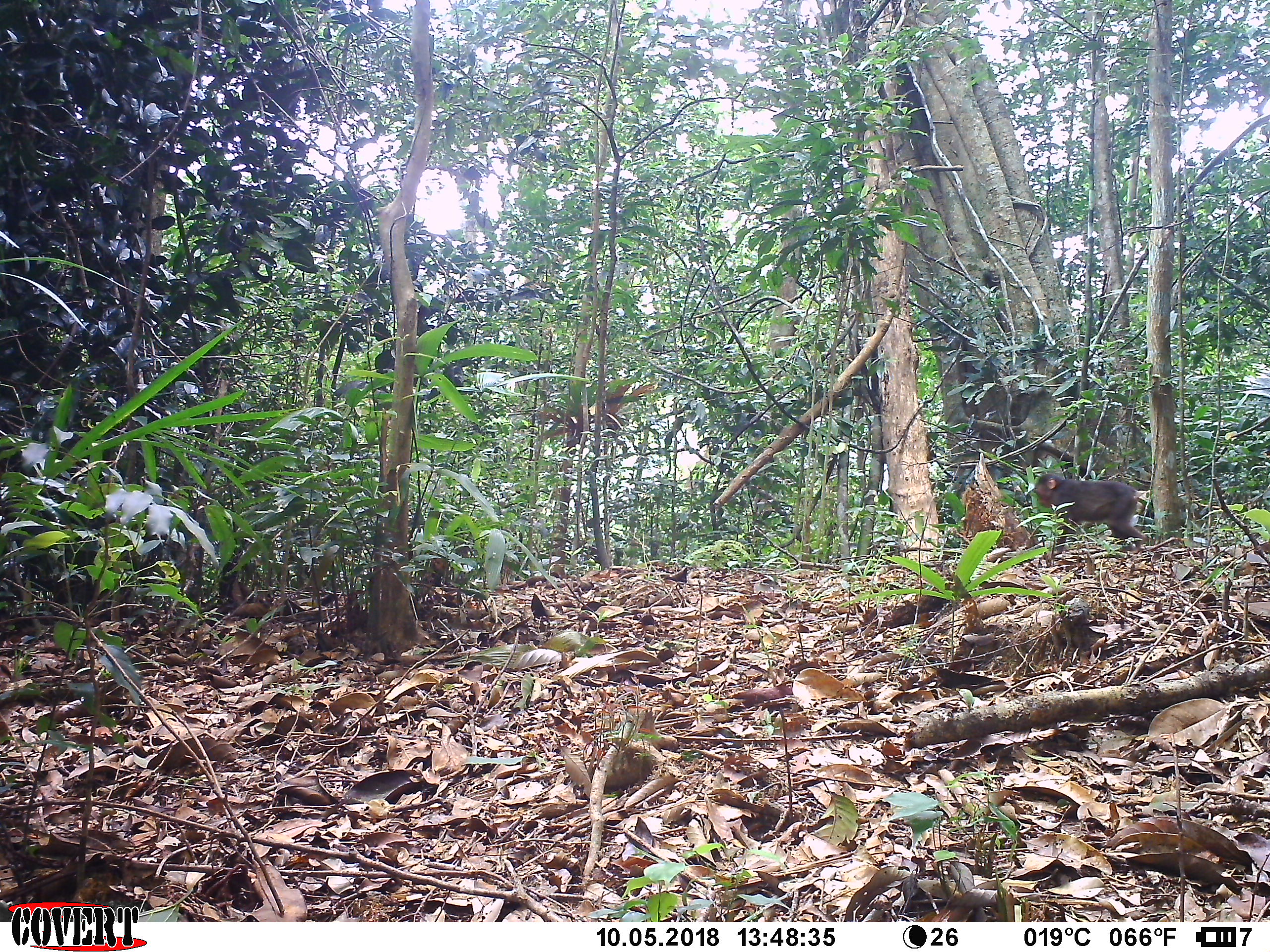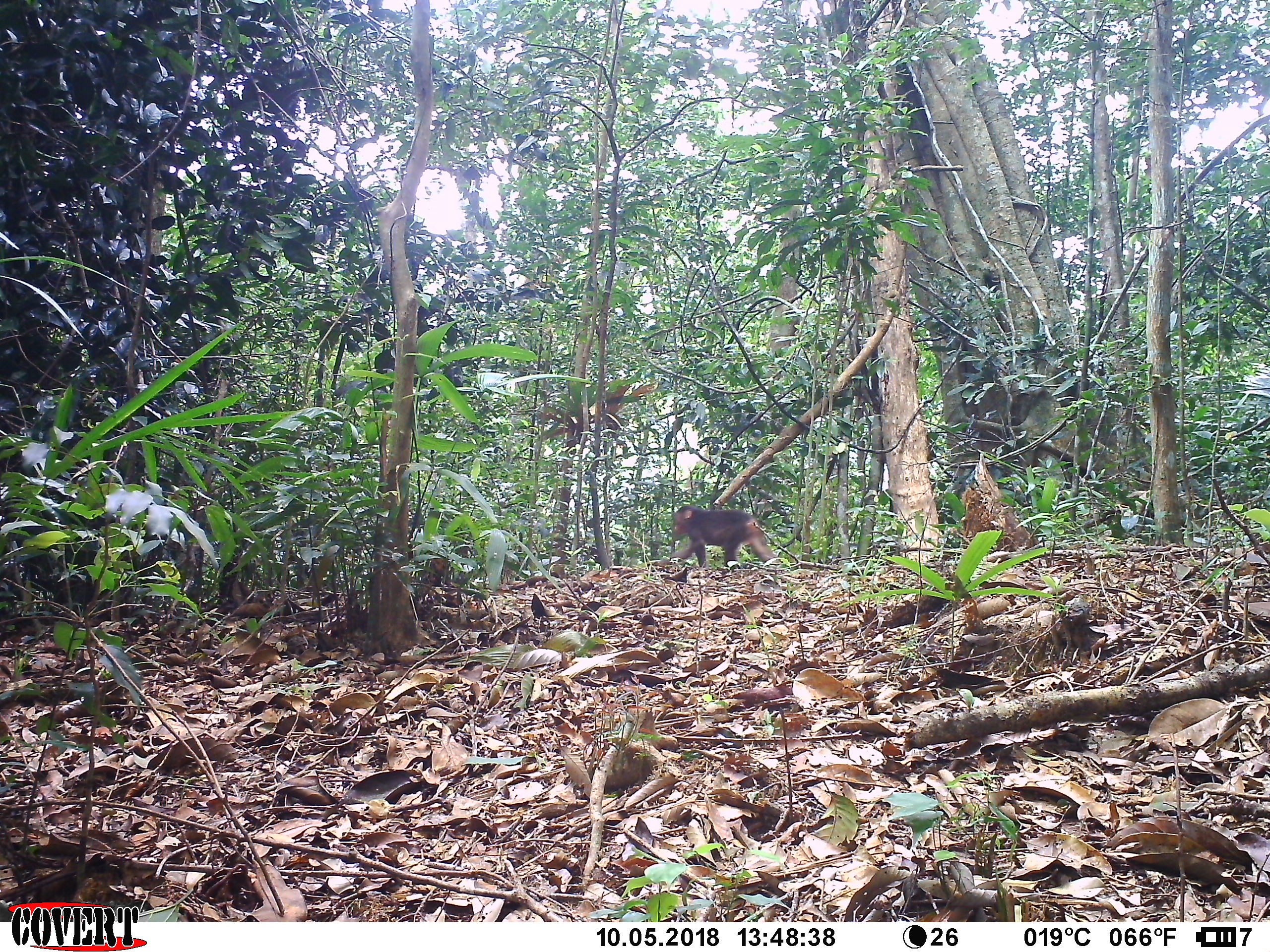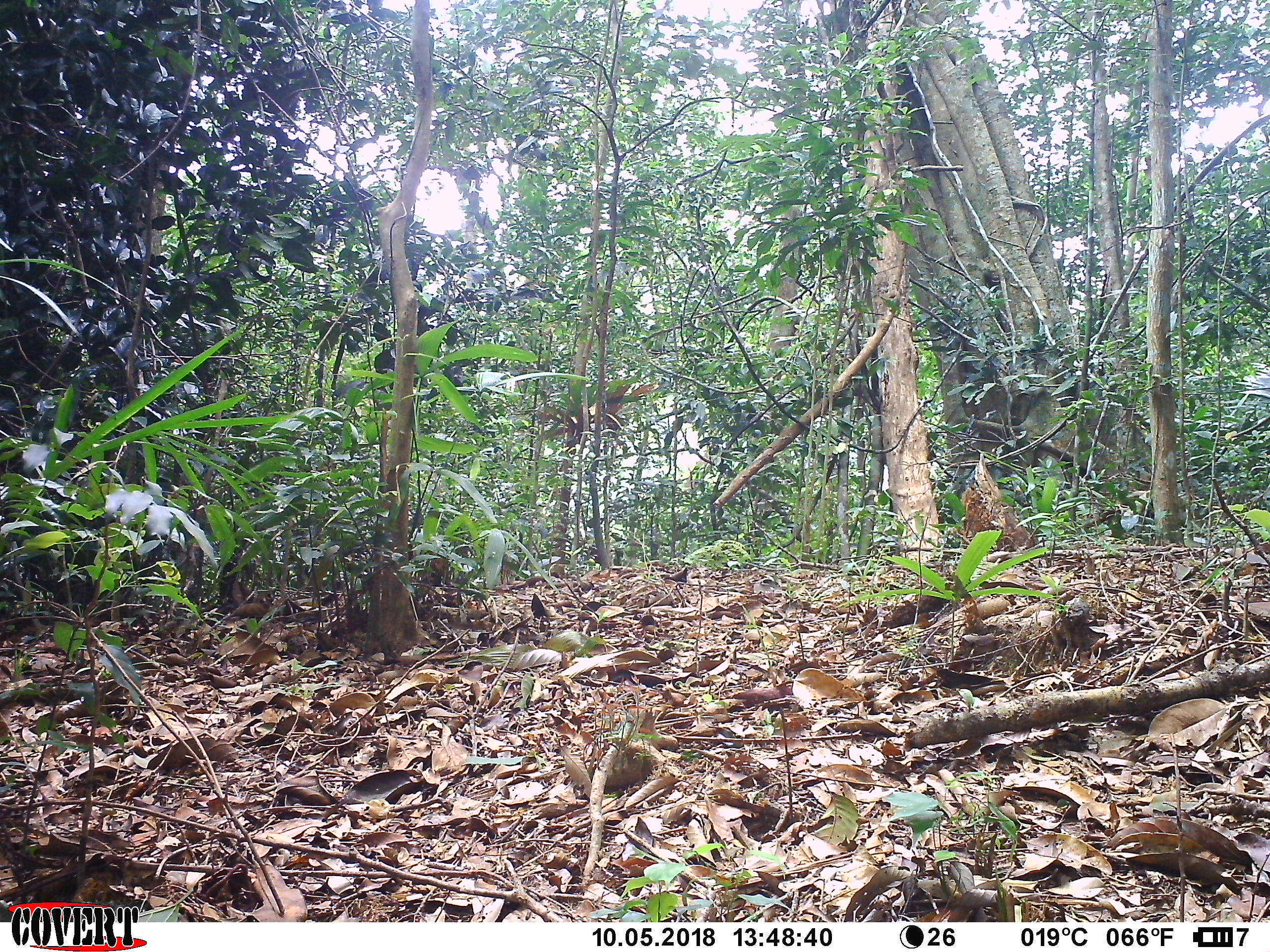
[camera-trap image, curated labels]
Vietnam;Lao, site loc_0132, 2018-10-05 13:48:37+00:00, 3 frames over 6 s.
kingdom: Animalia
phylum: Chordata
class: Mammalia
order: Primates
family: Cercopithecidae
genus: Macaca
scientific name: Macaca arctoides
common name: stump-tailed macaque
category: stump tailed macaque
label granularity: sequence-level